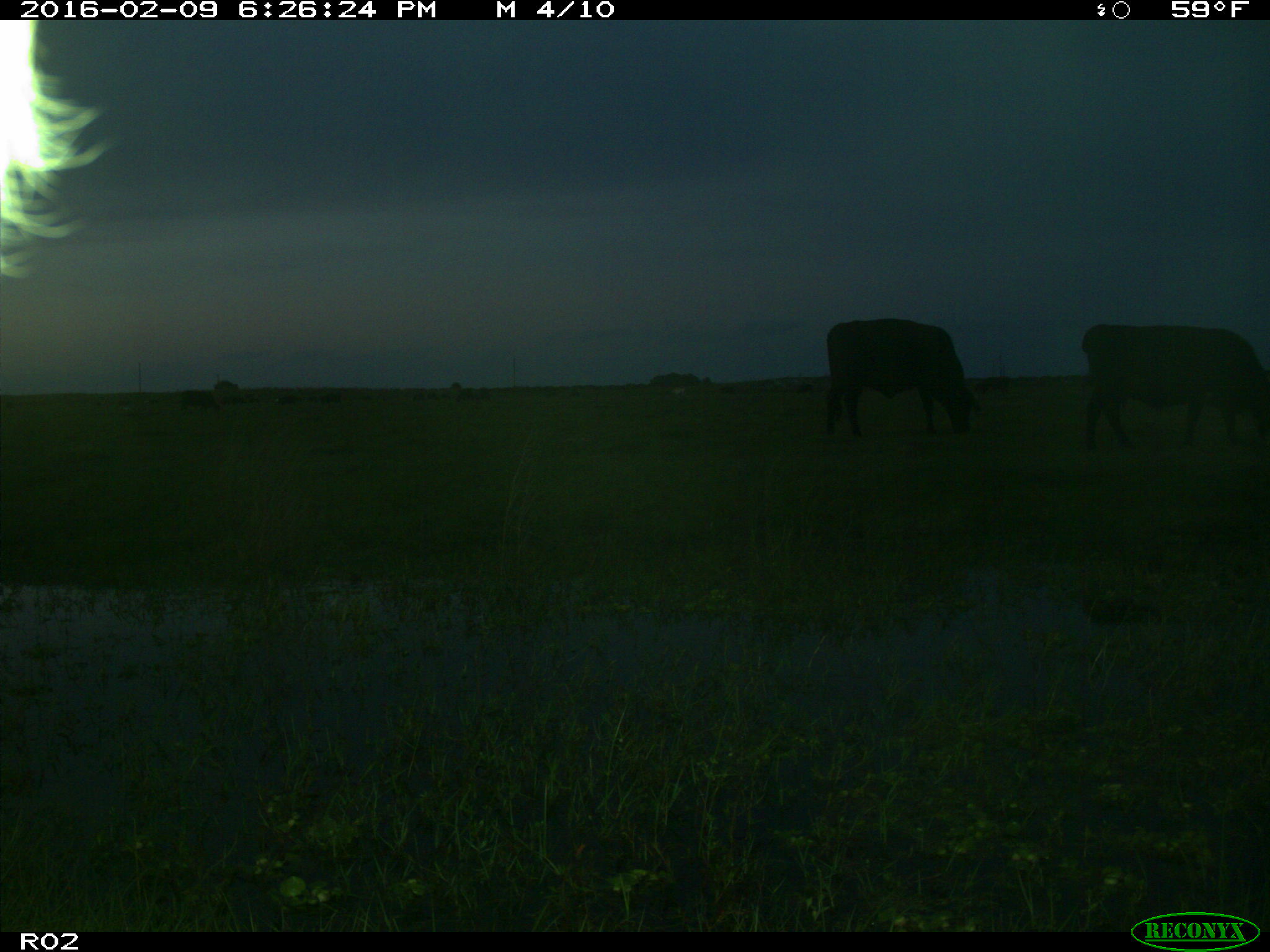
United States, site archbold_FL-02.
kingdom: Animalia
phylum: Chordata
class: Mammalia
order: Artiodactyla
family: Bovidae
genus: Bos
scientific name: Bos taurus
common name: domestic cow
Bos taurus (domestic cow).